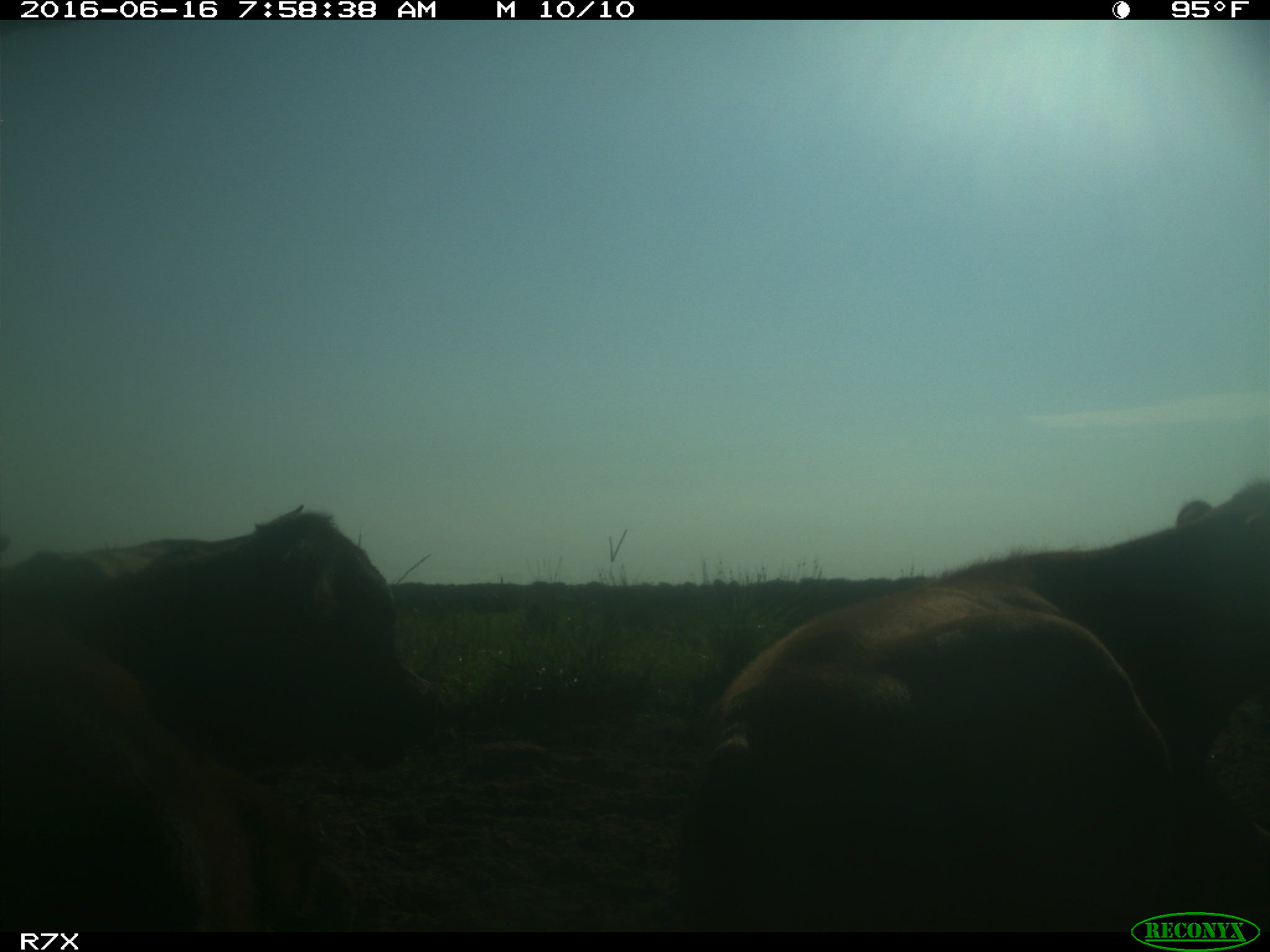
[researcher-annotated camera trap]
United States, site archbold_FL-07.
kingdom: Animalia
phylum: Chordata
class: Mammalia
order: Artiodactyla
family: Bovidae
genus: Bos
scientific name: Bos taurus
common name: domestic cow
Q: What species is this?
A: Bos taurus (domestic cow).